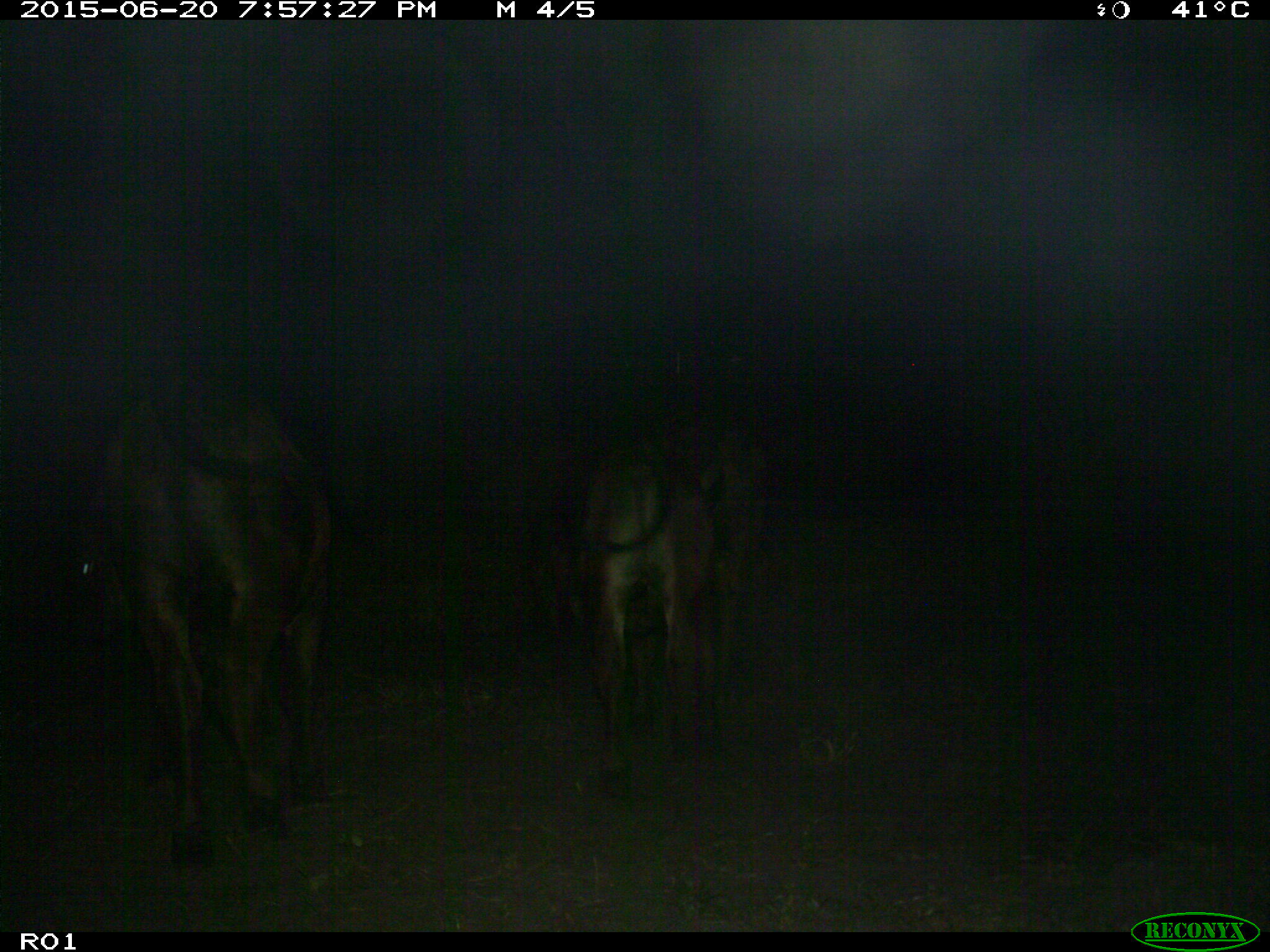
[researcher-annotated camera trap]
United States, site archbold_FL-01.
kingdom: Animalia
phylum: Chordata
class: Mammalia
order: Artiodactyla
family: Bovidae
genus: Bos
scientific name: Bos taurus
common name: domestic cow